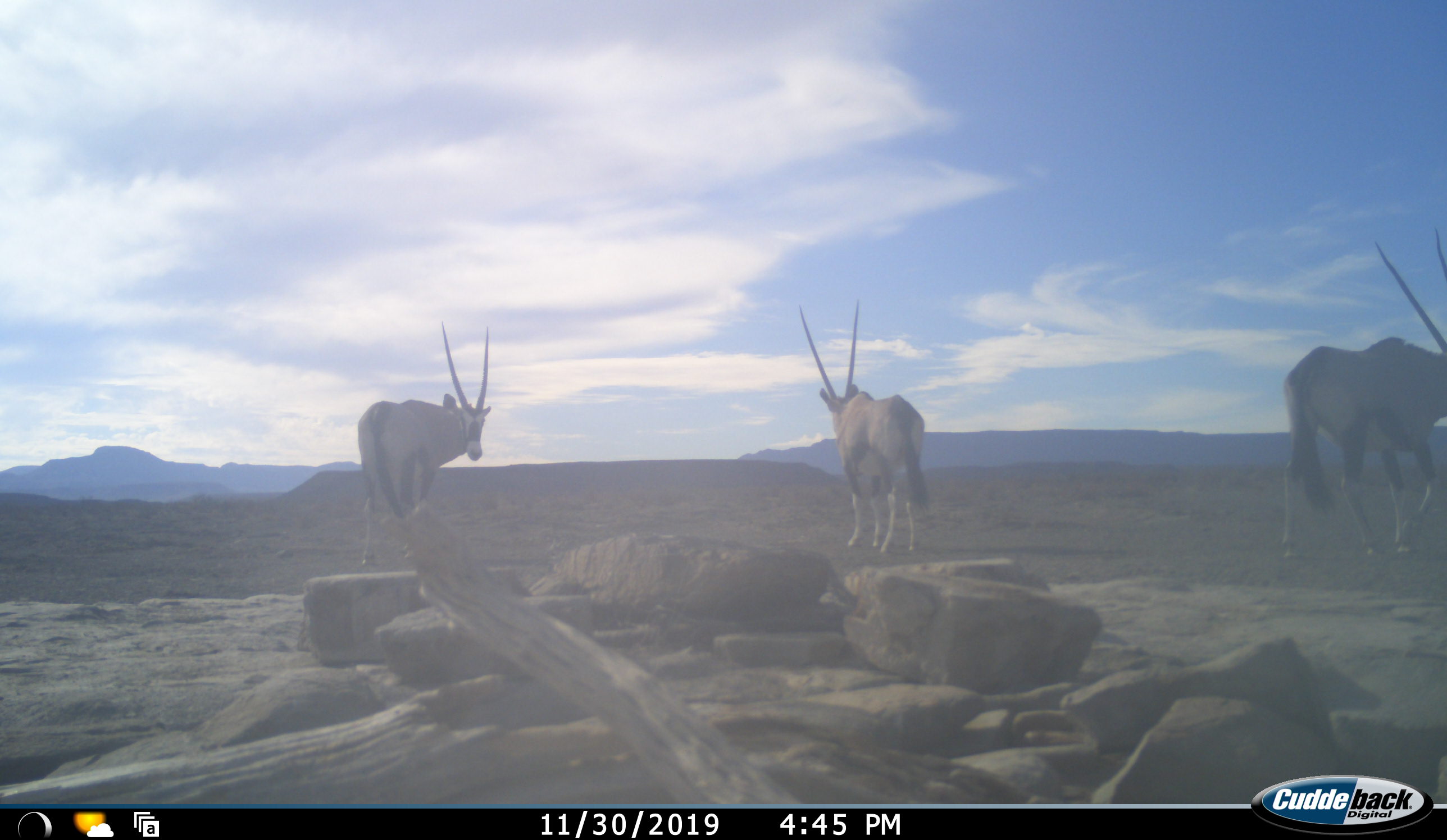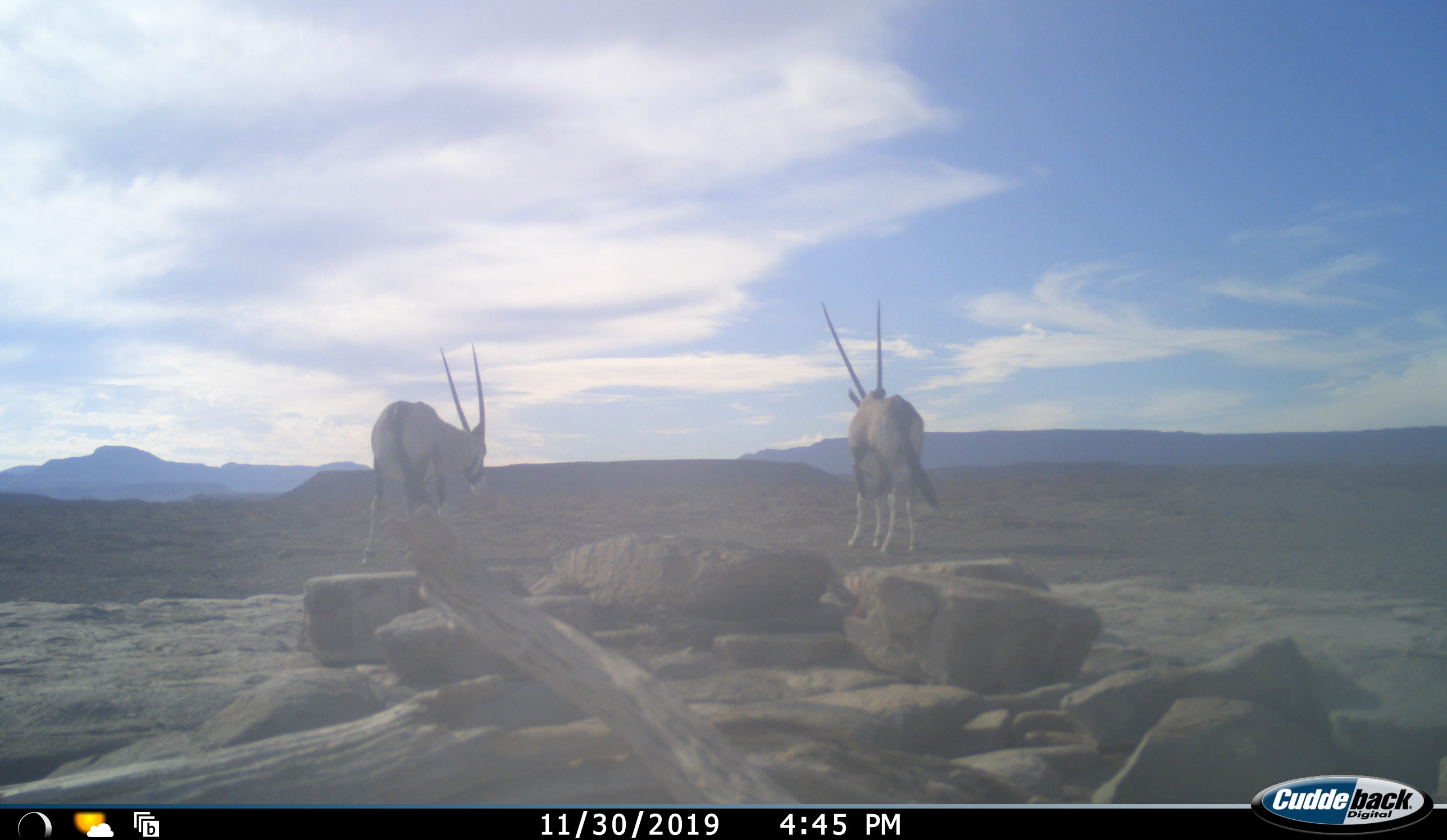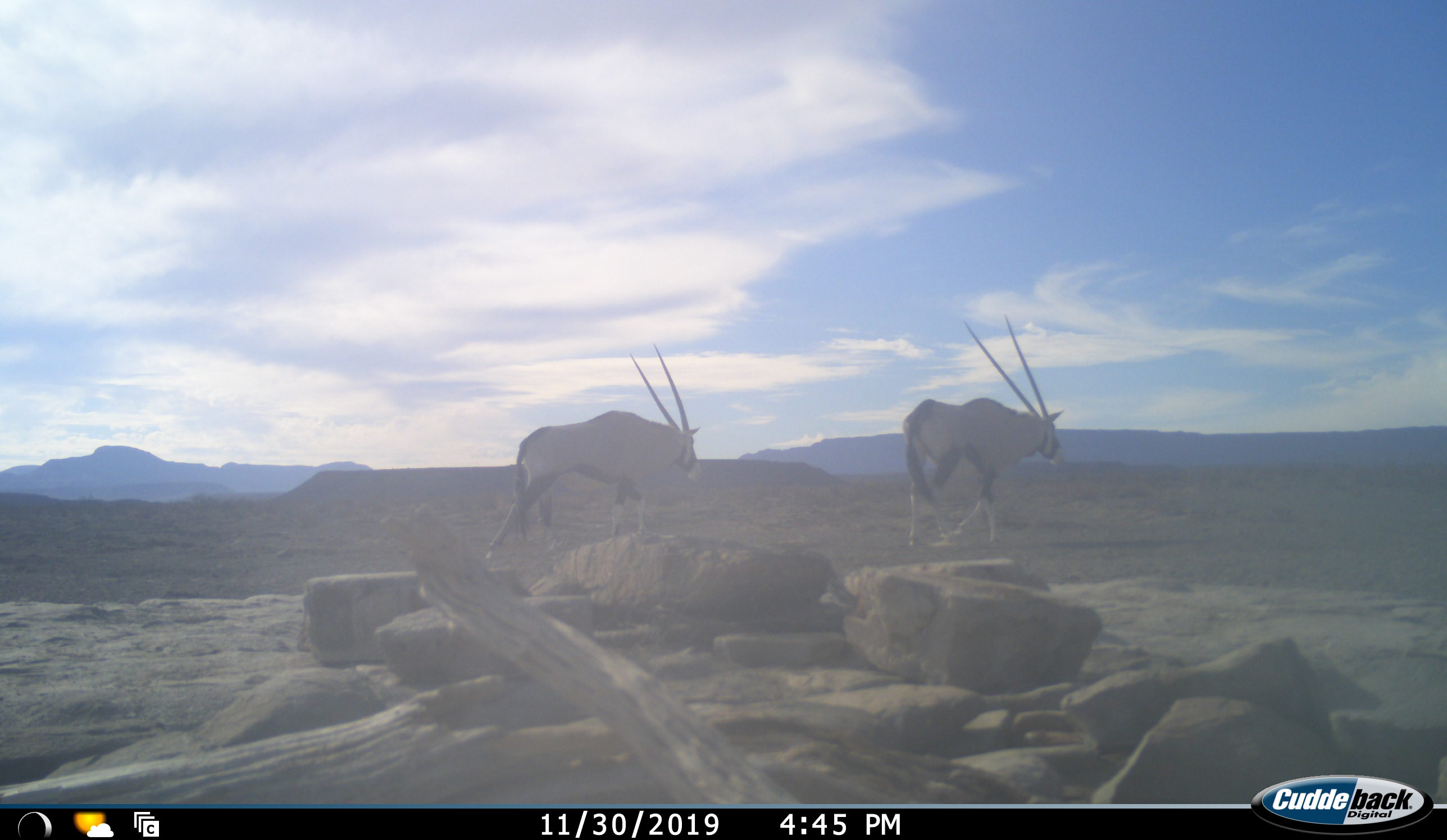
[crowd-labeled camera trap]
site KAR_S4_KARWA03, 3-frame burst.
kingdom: Animalia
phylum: Chordata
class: Mammalia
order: Artiodactyla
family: Bovidae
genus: Oryx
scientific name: Oryx gazella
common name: gemsbok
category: oryx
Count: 3.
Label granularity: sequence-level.